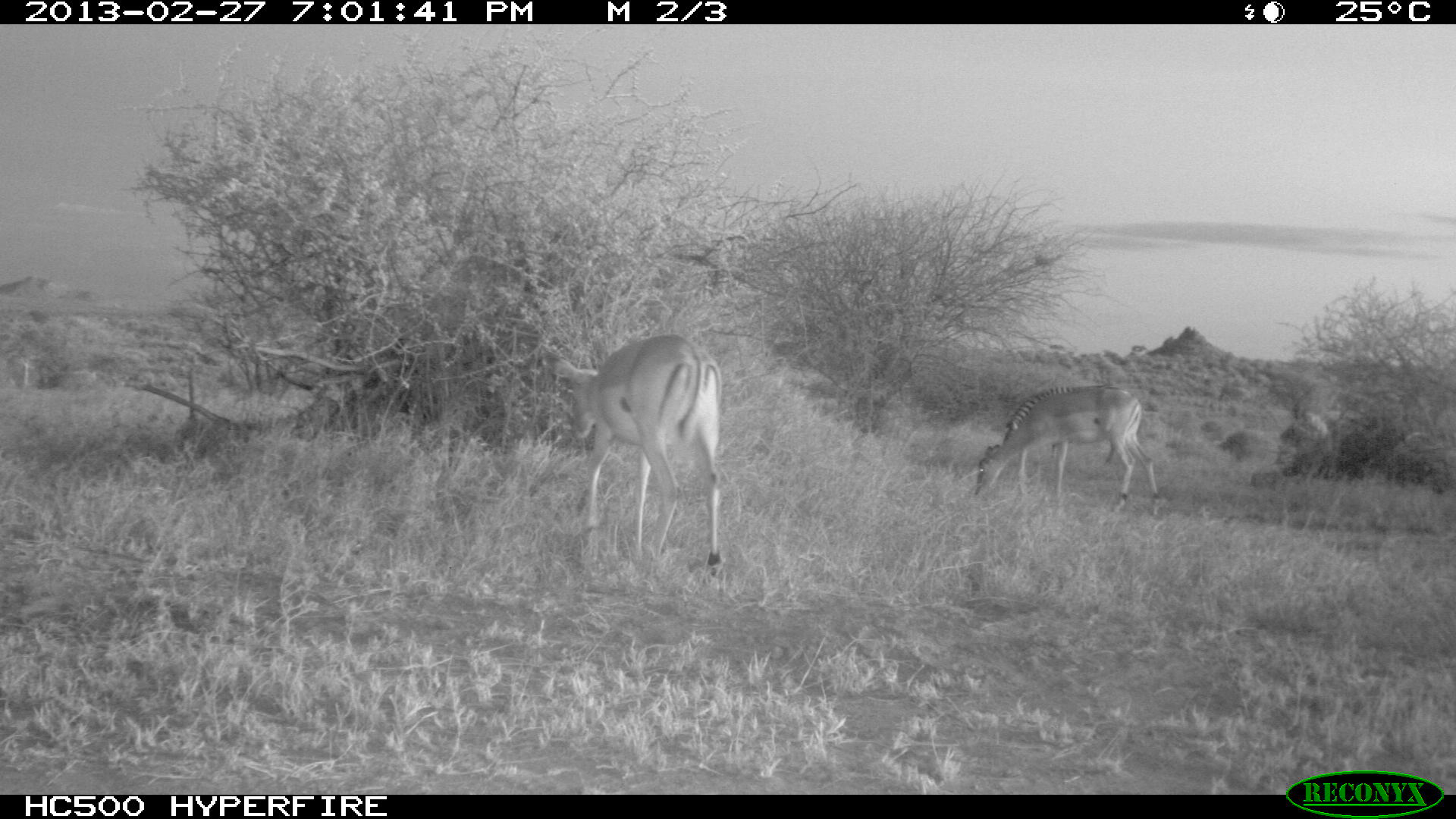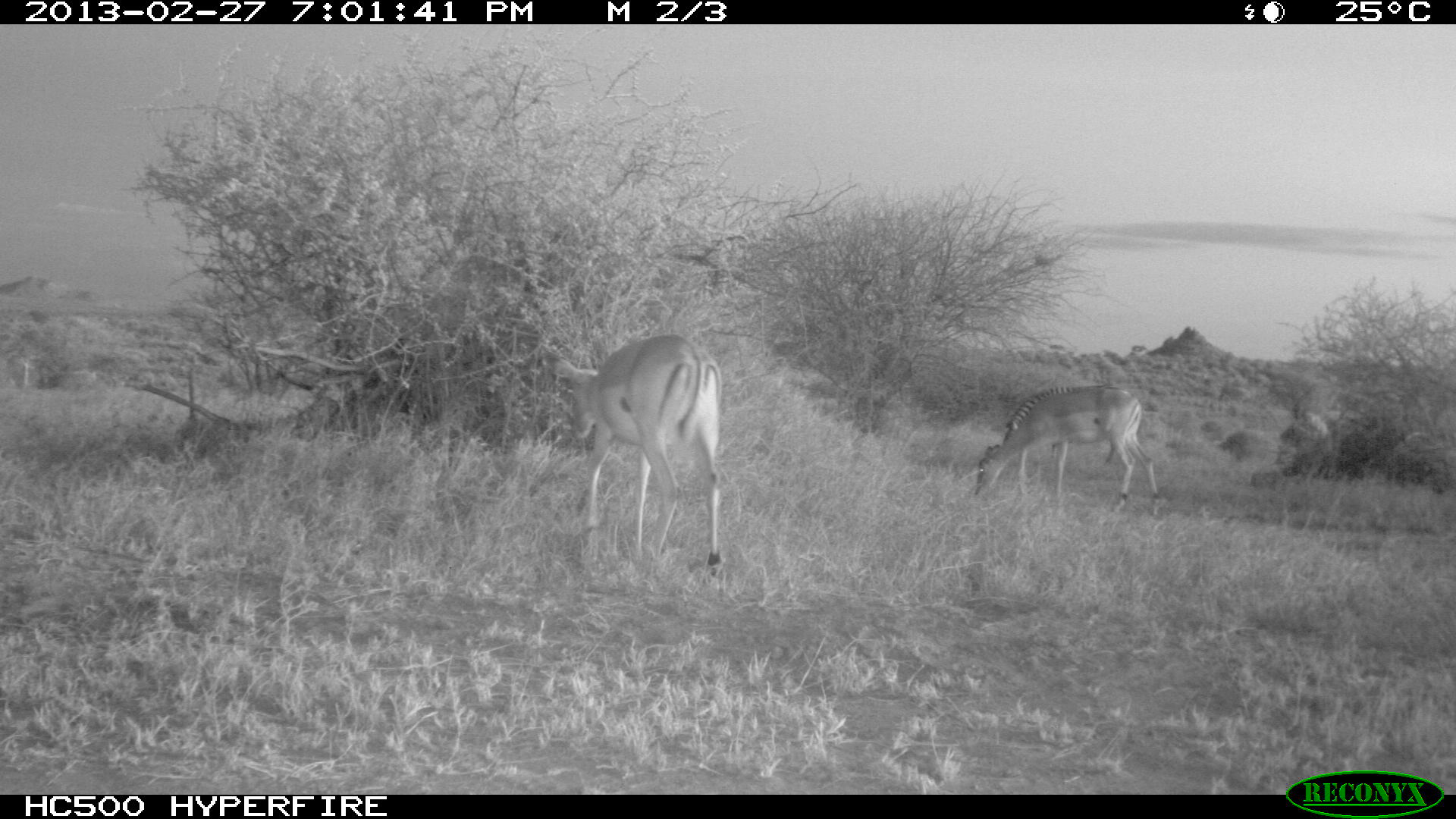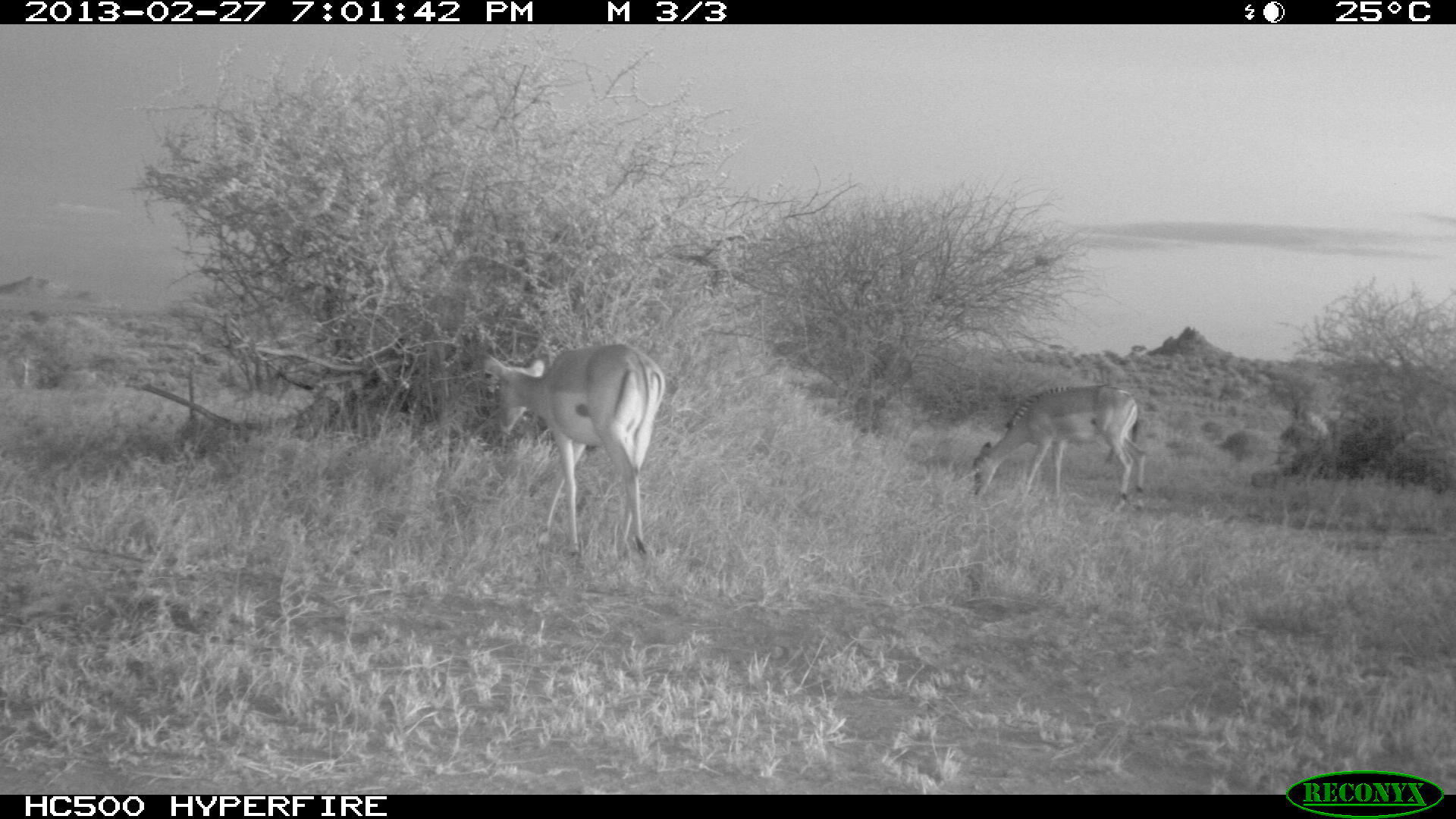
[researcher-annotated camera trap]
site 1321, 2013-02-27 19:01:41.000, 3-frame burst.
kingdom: Animalia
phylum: Chordata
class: Mammalia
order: Artiodactyla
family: Bovidae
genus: Aepyceros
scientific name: Aepyceros melampus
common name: impala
Aepyceros melampus (impala), count 2.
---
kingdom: Animalia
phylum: Chordata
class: Mammalia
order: Perissodactyla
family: Equidae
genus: Equus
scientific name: Equus quagga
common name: plains zebra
Equus quagga (plains zebra), count 1.